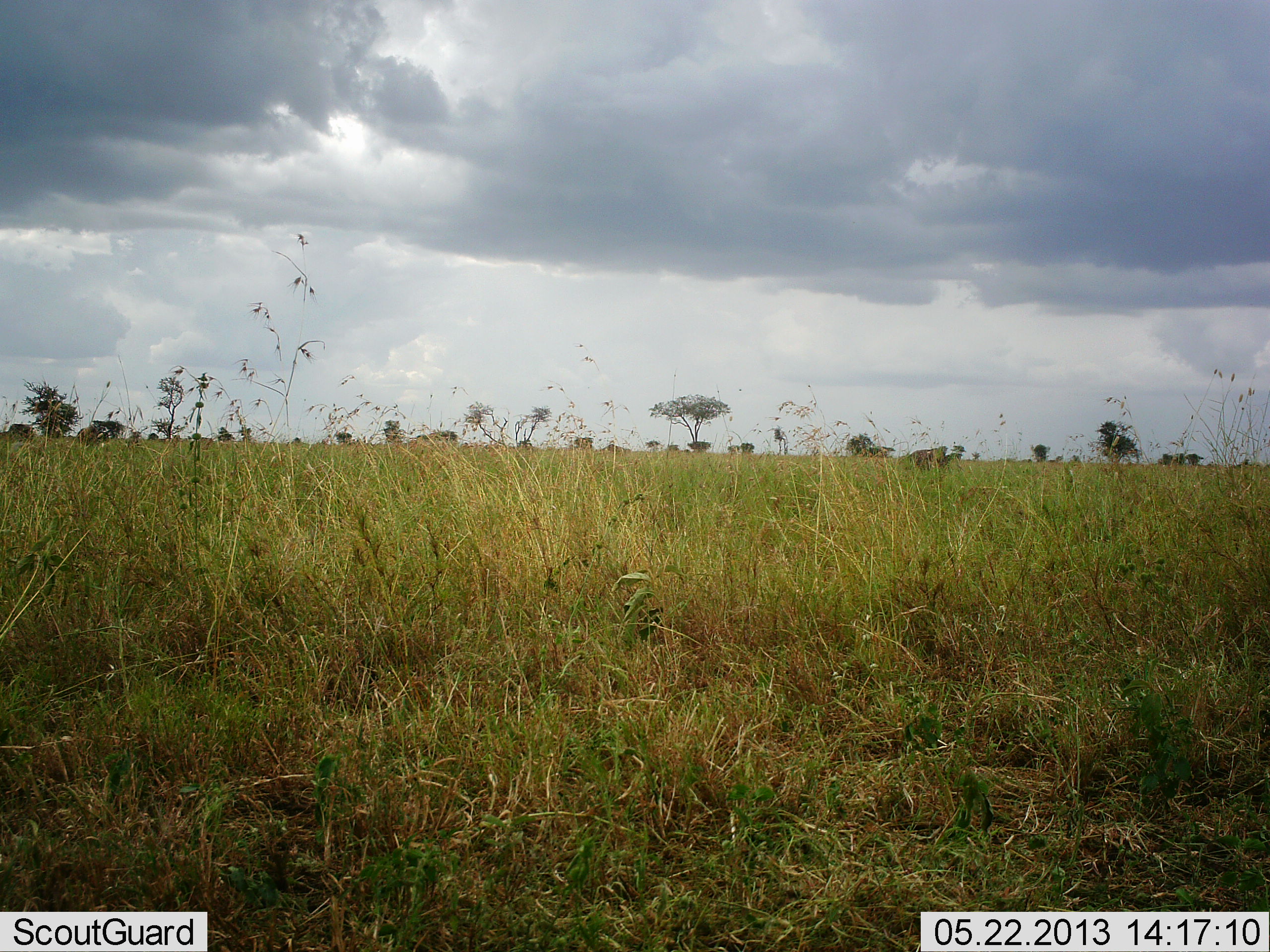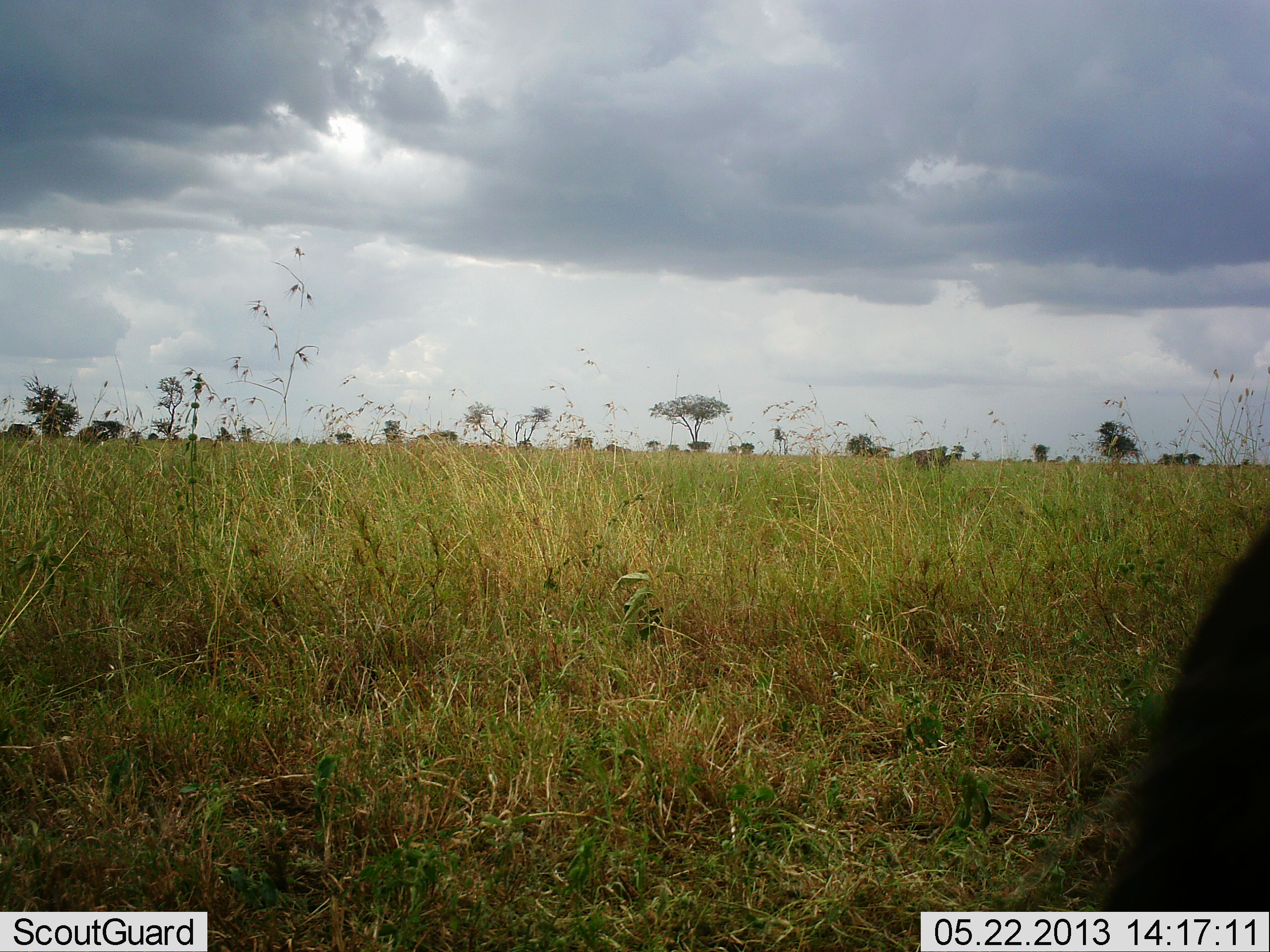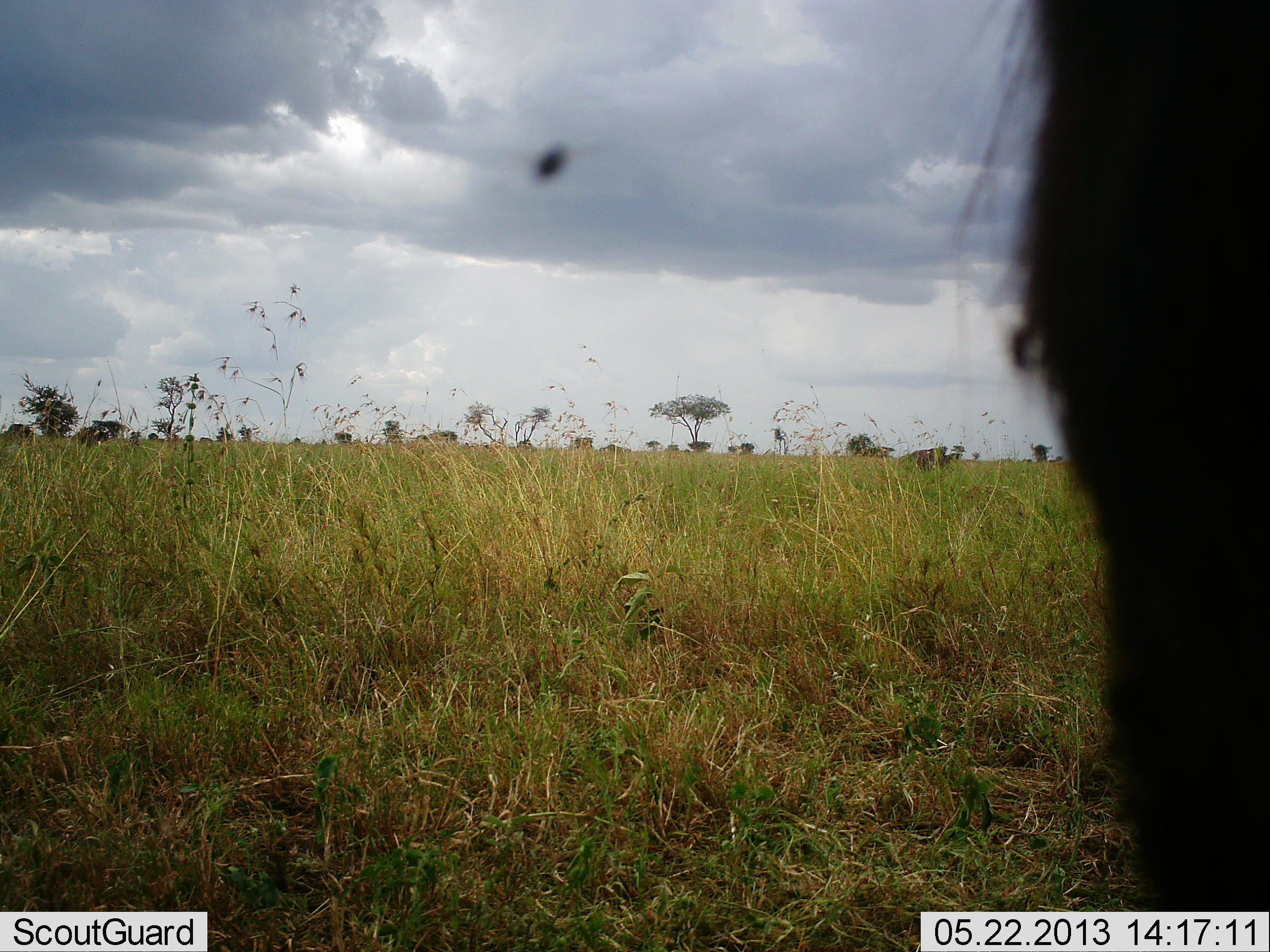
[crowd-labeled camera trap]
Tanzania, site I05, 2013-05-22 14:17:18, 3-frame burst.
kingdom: Animalia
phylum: Chordata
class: Mammalia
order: Artiodactyla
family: Suidae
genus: Phacochoerus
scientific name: Phacochoerus africanus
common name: warthog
Warthog (Phacochoerus africanus), count 1. Behavior (volunteer vote fractions): standing 20%, resting 20%, moving 60%, interacting 0%. Young present (vote fraction): 0%. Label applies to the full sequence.